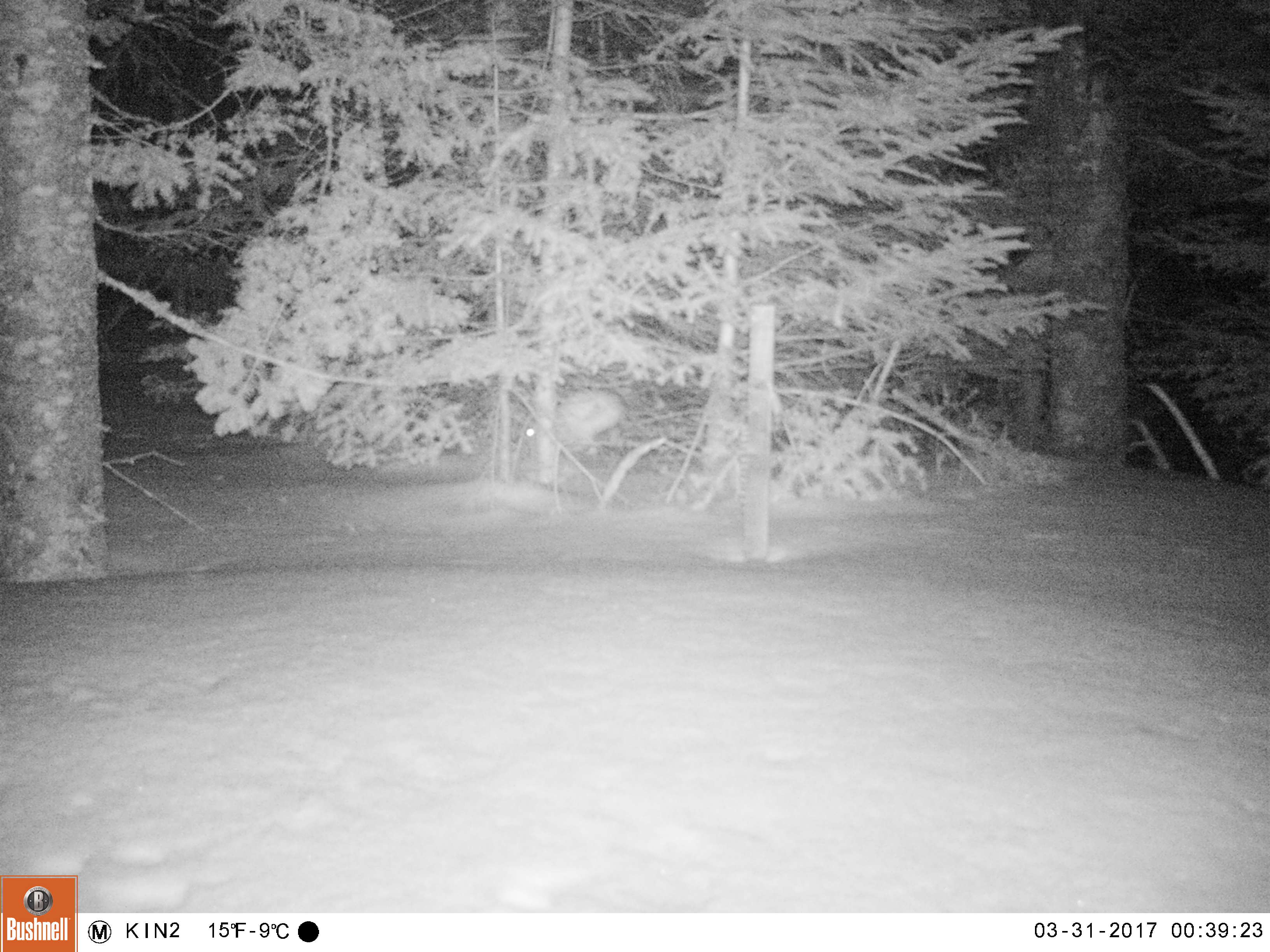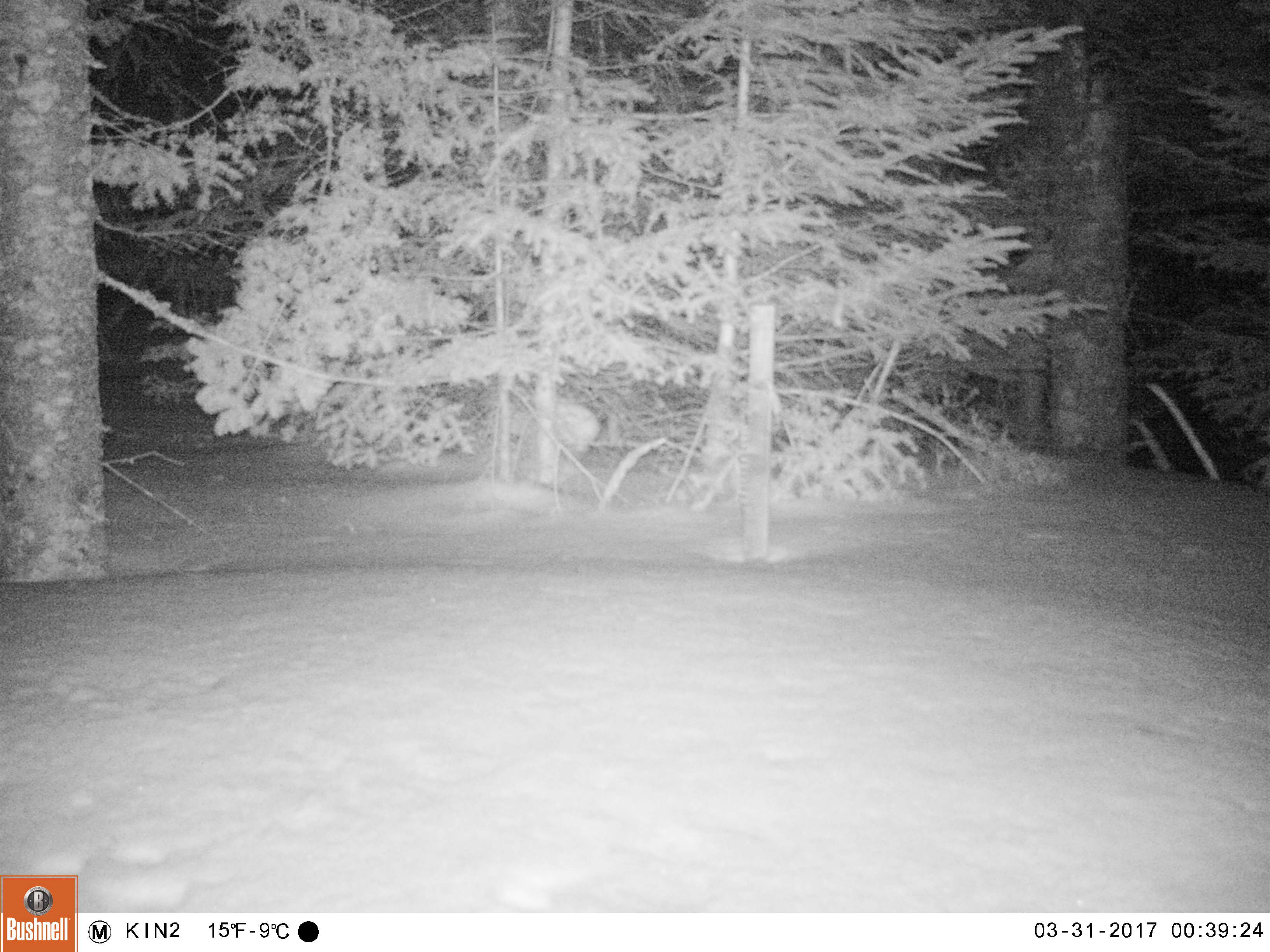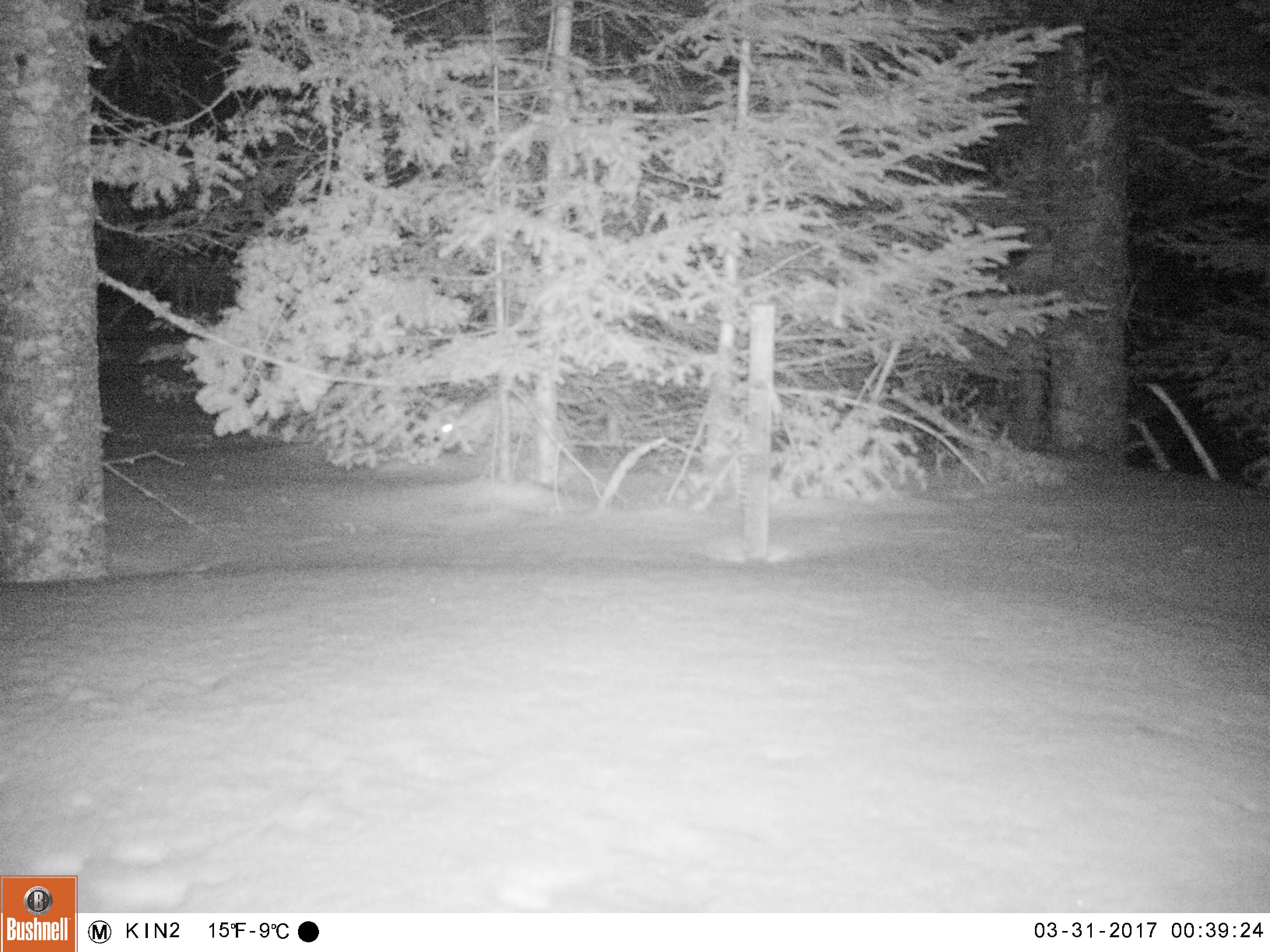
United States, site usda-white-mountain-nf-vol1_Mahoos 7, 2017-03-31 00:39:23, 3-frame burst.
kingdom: Animalia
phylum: Chordata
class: Mammalia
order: Lagomorpha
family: Leporidae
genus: Lepus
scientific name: Lepus americanus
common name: snowshoe hare